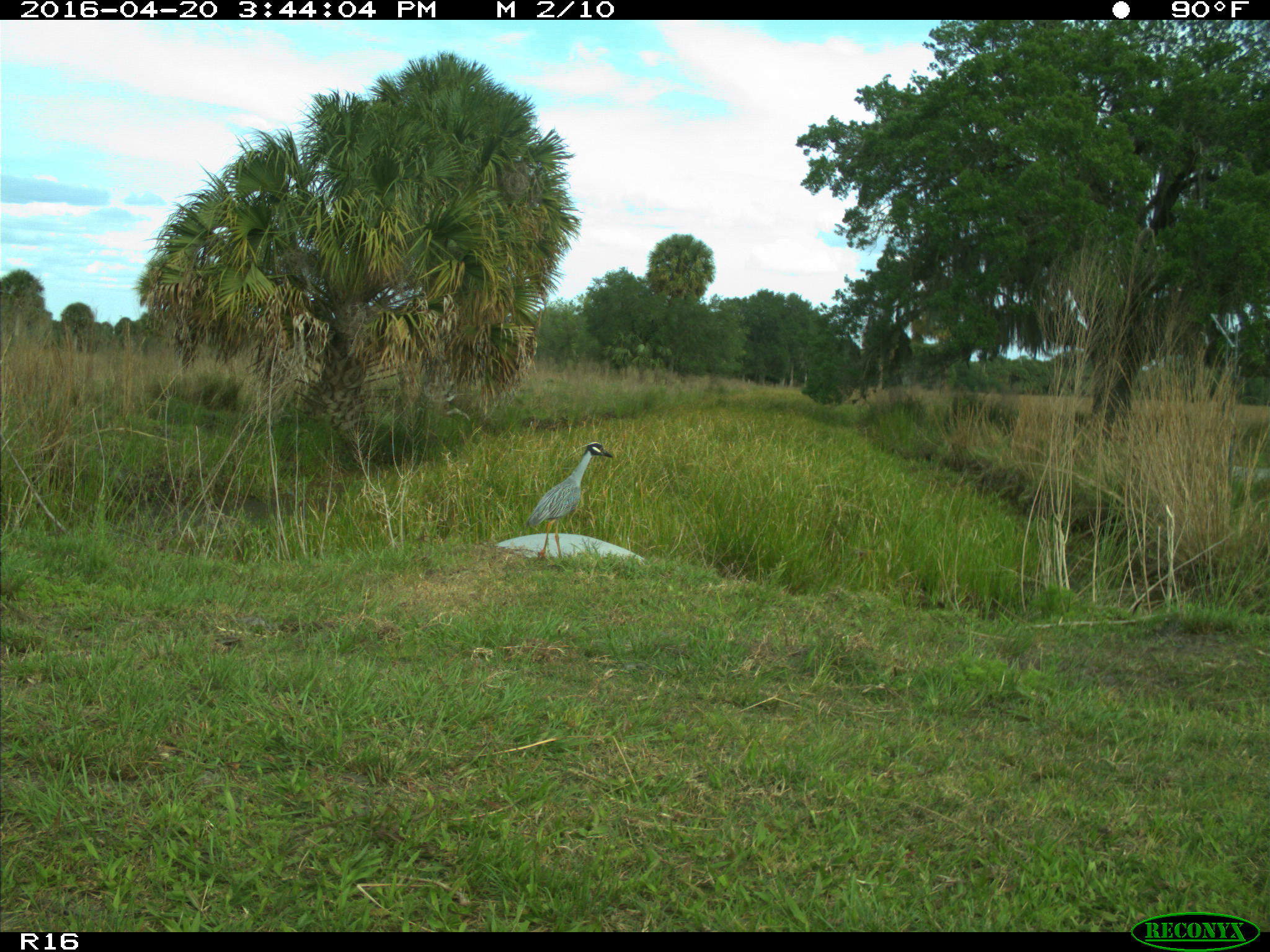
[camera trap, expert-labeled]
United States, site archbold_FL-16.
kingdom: Animalia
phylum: Chordata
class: Aves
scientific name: Aves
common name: birds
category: unidentified bird